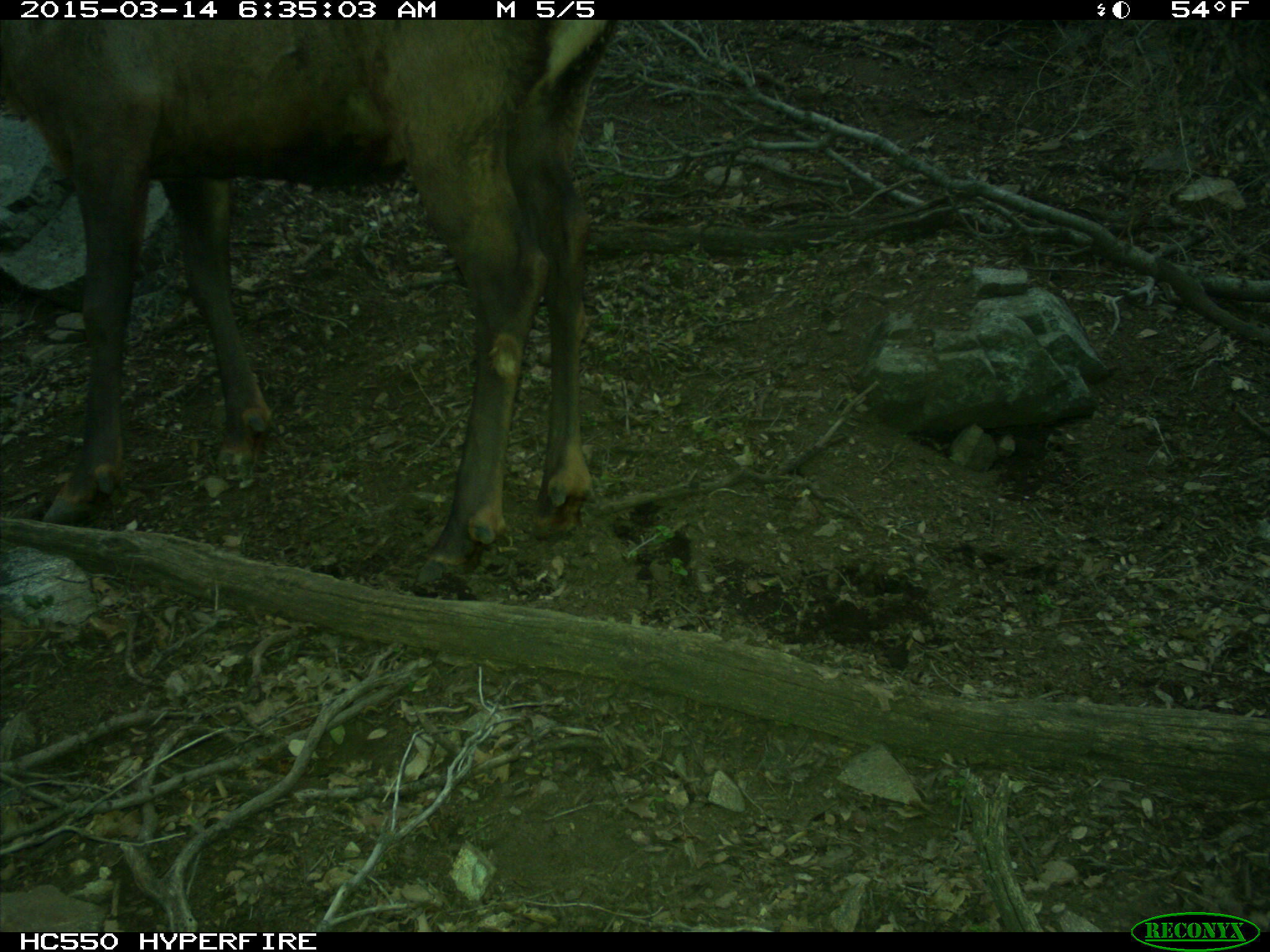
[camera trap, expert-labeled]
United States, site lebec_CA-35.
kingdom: Animalia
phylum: Chordata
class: Mammalia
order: Artiodactyla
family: Cervidae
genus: Cervus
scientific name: Cervus canadensis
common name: elk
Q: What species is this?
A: Cervus canadensis (elk).